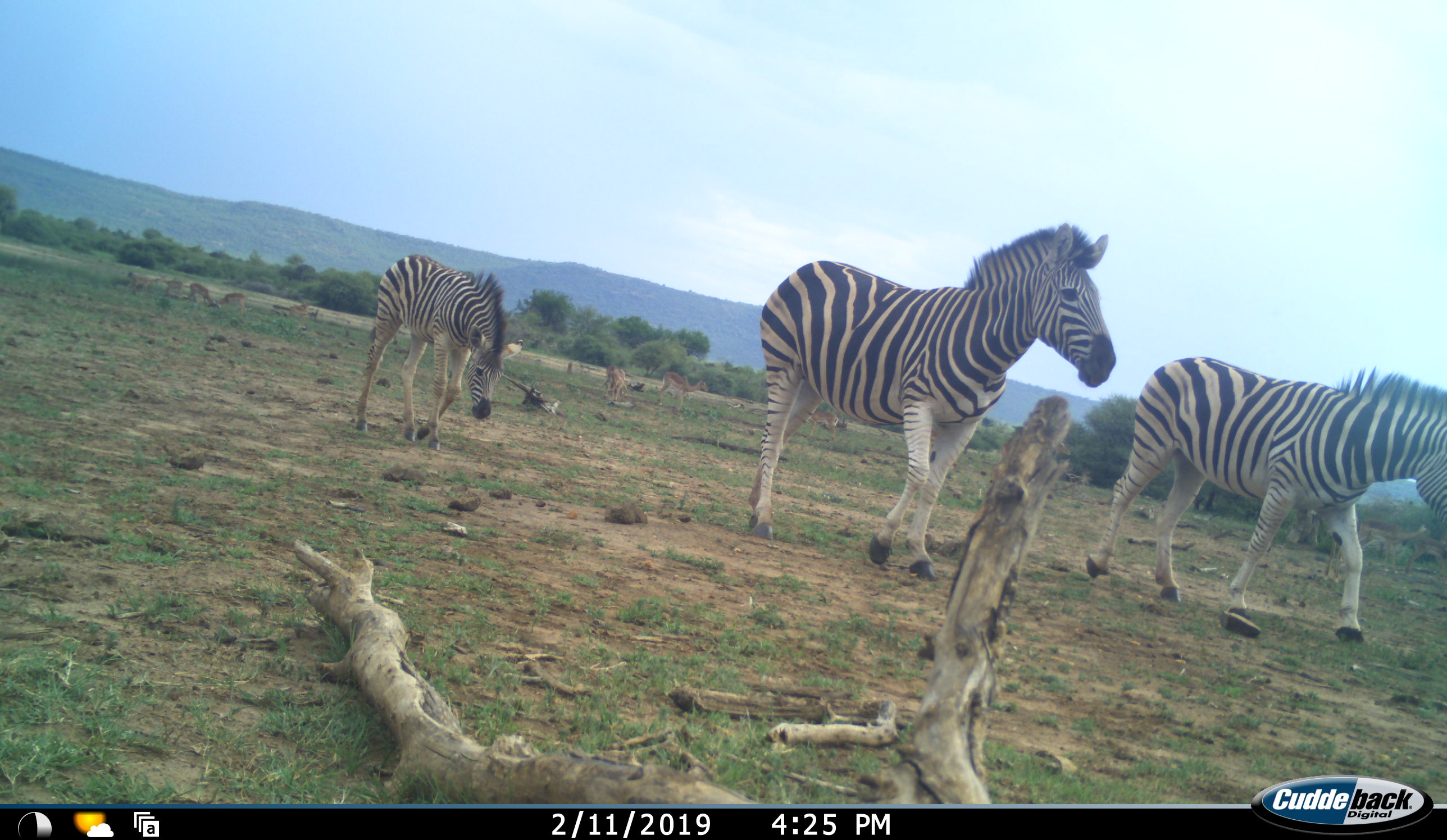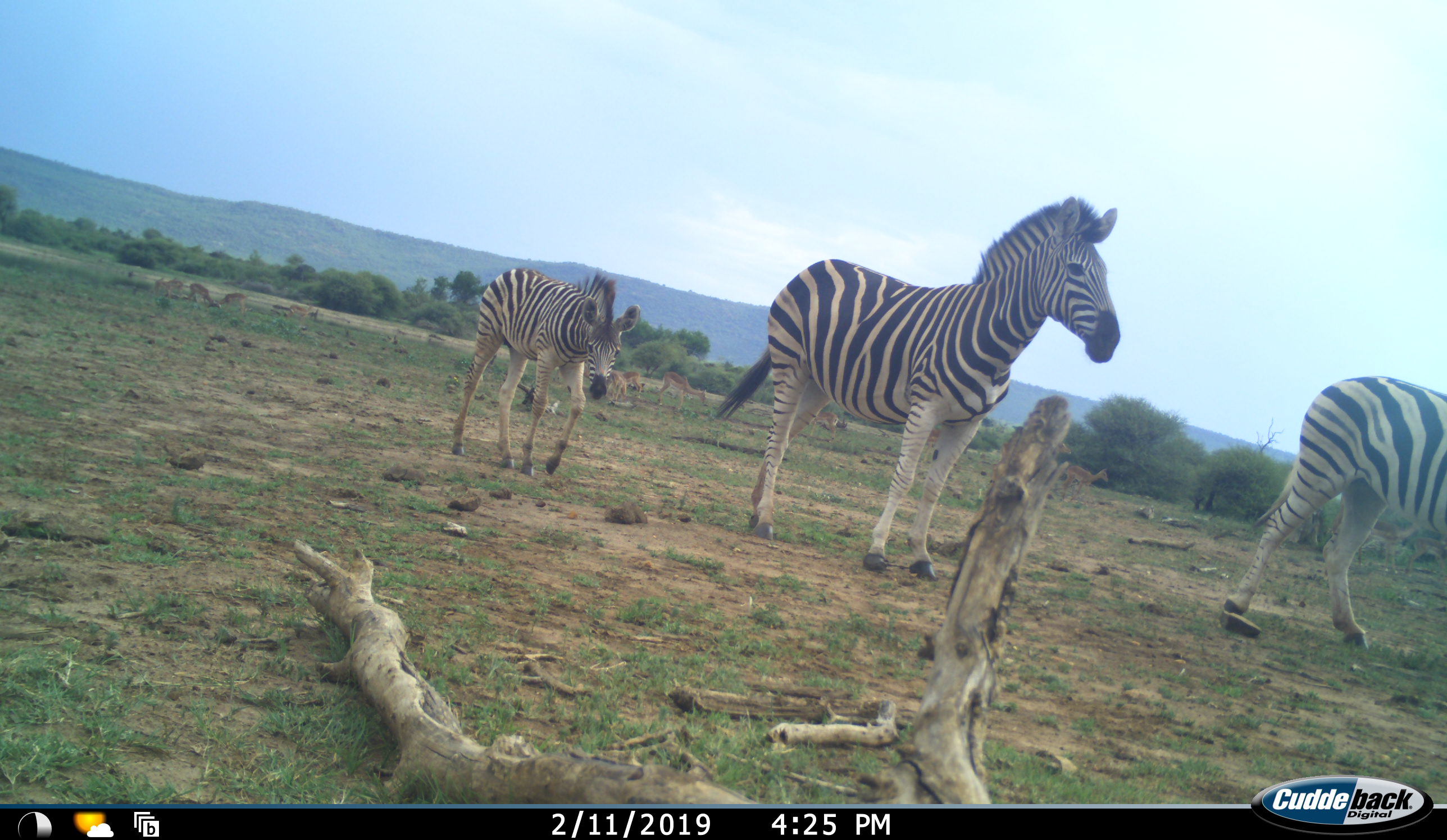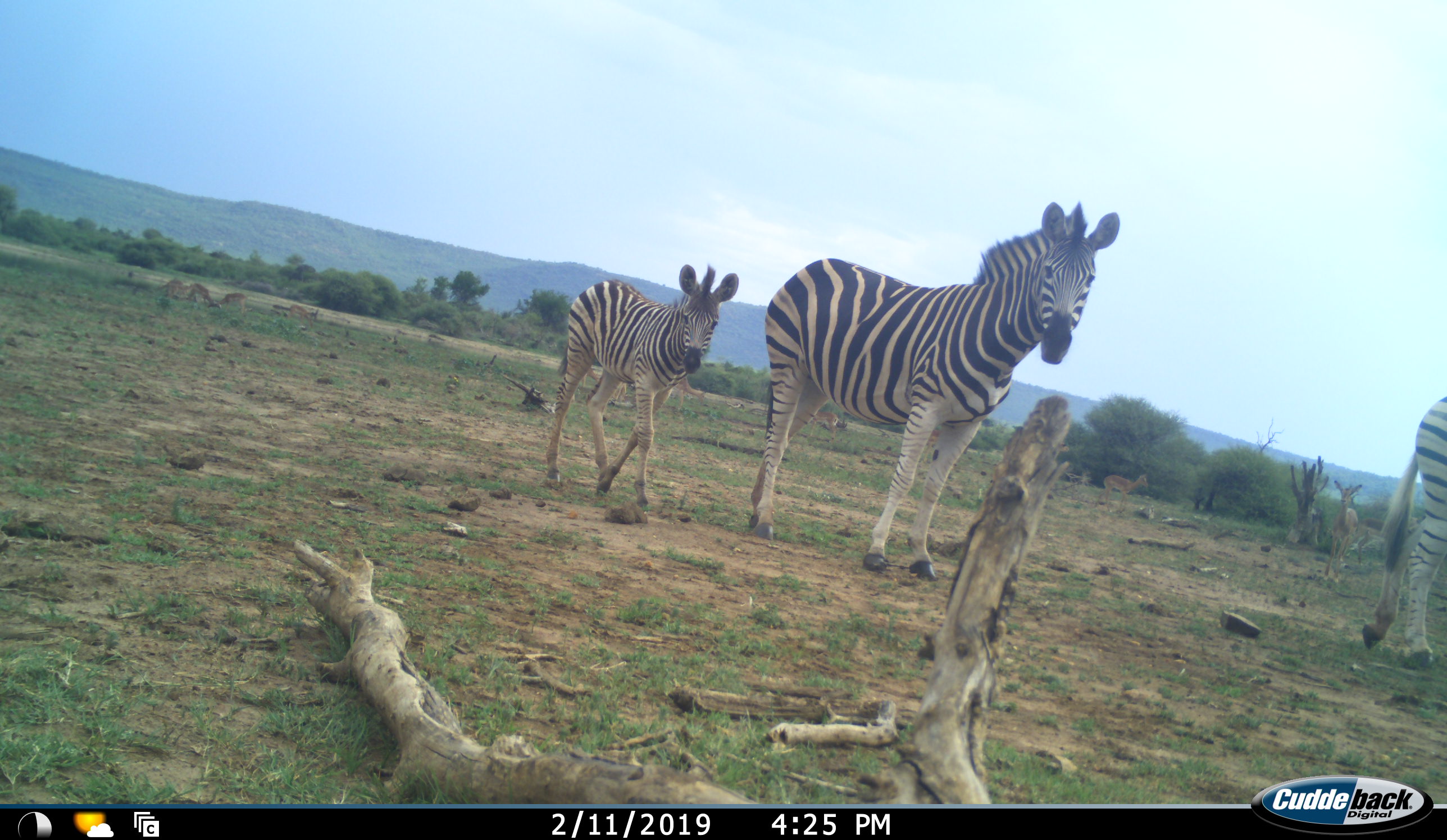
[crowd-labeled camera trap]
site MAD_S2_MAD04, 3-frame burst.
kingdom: Animalia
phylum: Chordata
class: Mammalia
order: Artiodactyla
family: Bovidae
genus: Aepyceros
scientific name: Aepyceros melampus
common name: impala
Impala (Aepyceros melampus), count 9. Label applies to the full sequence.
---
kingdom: Animalia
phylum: Chordata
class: Mammalia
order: Perissodactyla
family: Equidae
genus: Equus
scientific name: Equus quagga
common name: plains zebra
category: zebraplains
Zebraplains (plains zebra) (Equus quagga), count 3. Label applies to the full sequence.